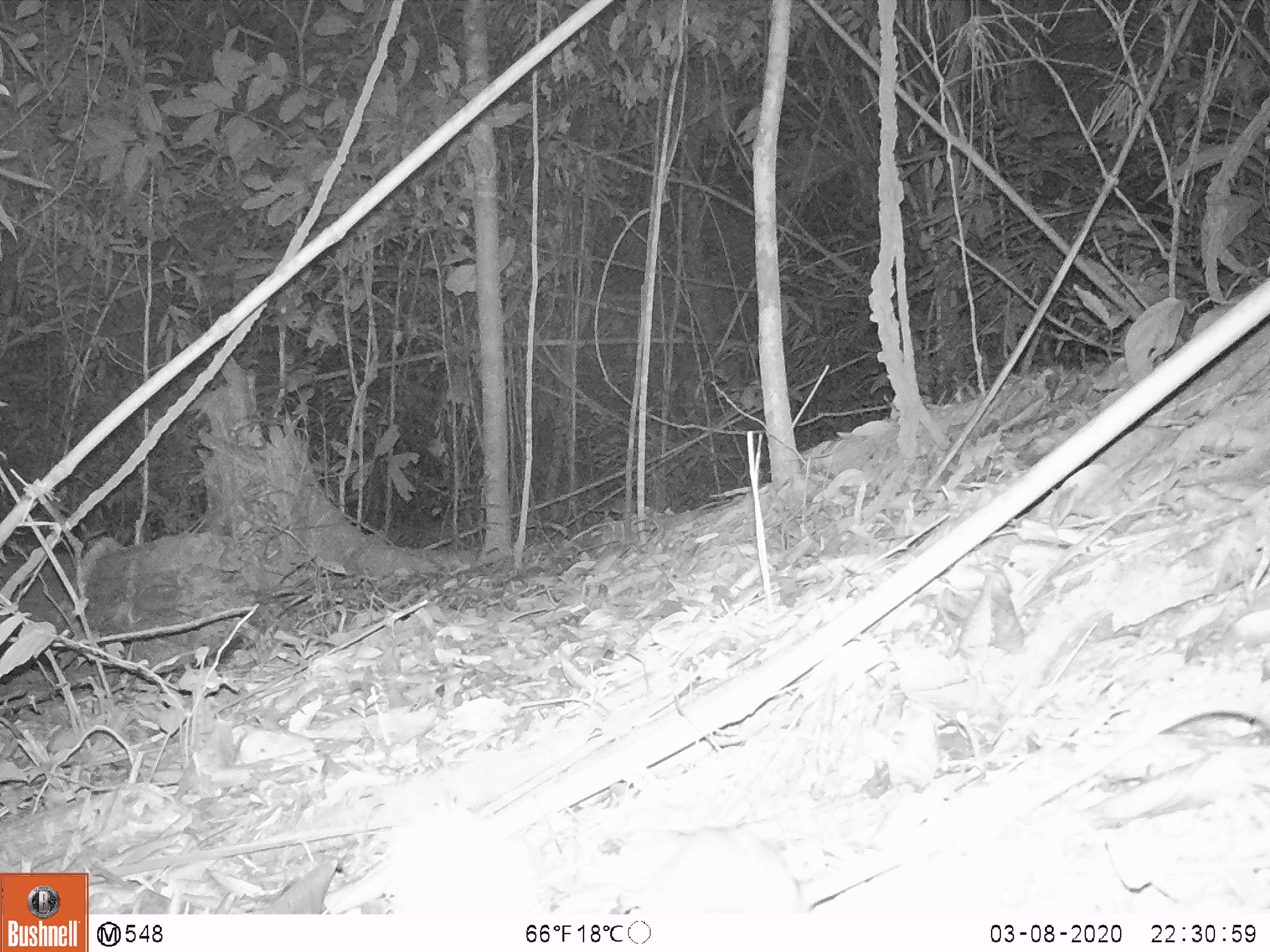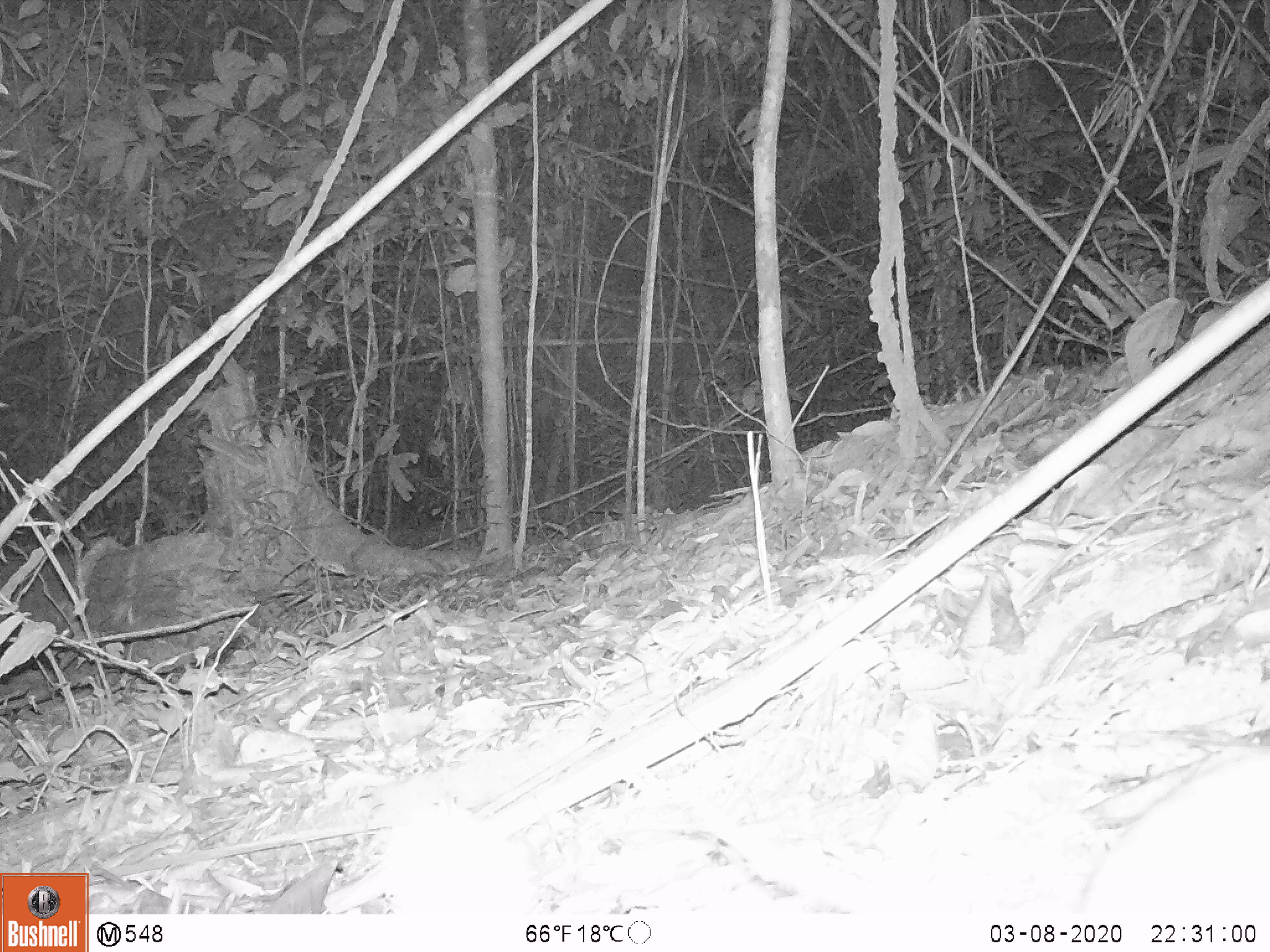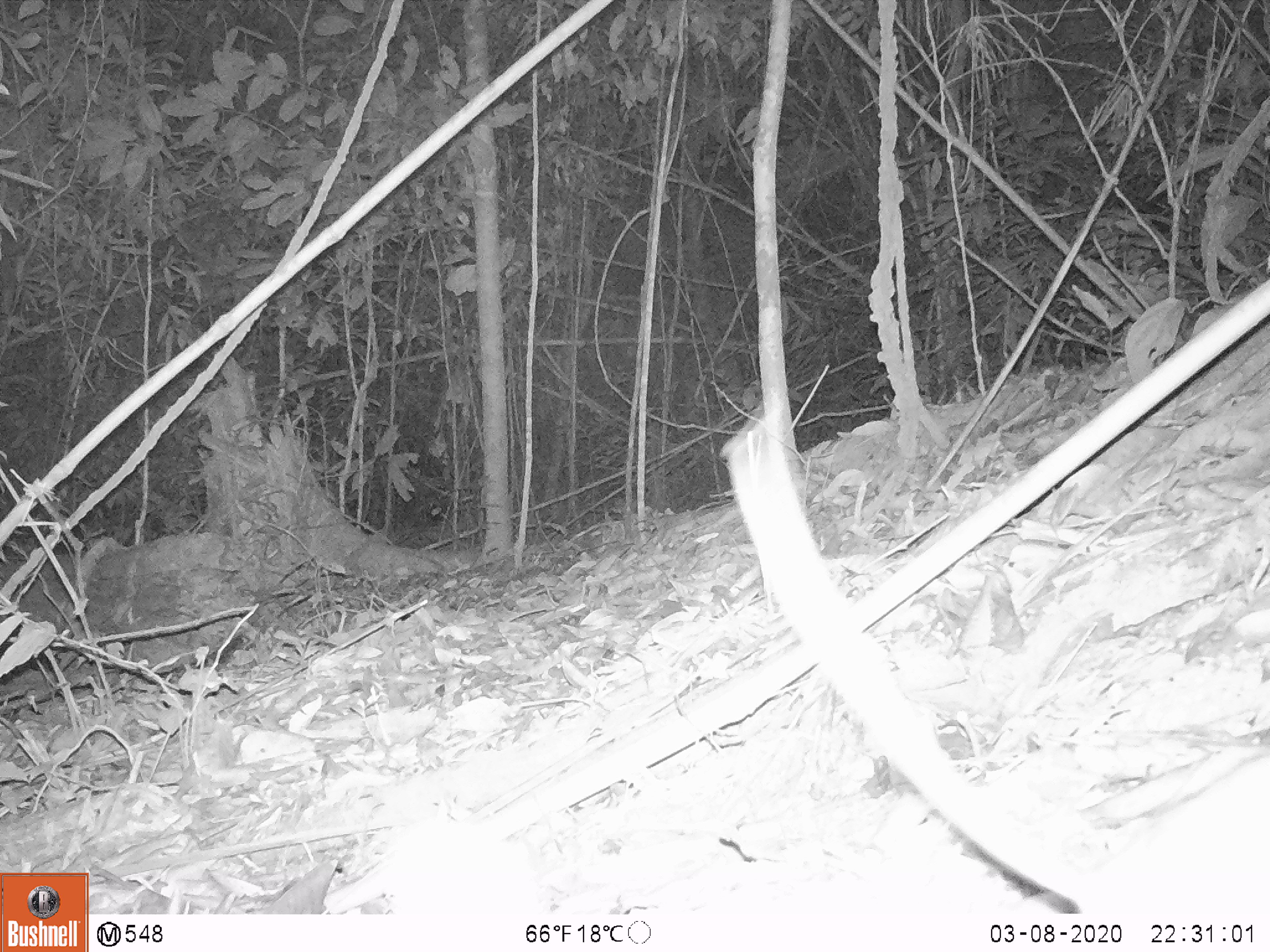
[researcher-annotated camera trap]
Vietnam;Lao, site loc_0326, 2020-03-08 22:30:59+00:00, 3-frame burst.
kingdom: Animalia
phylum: Chordata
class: Mammalia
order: Rodentia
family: Muridae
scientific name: Muridae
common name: old-world mice and rats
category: unidentified murid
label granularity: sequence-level